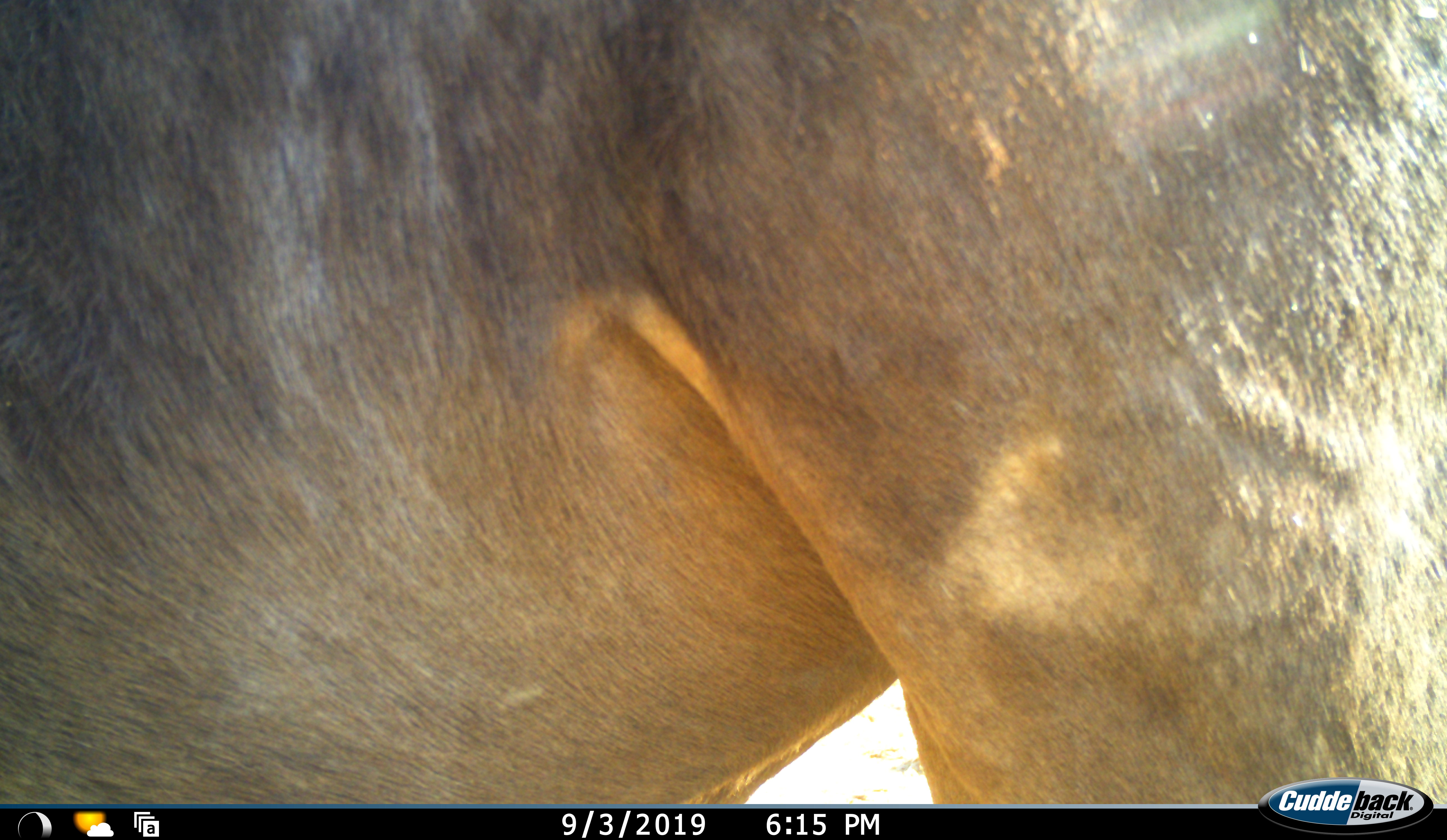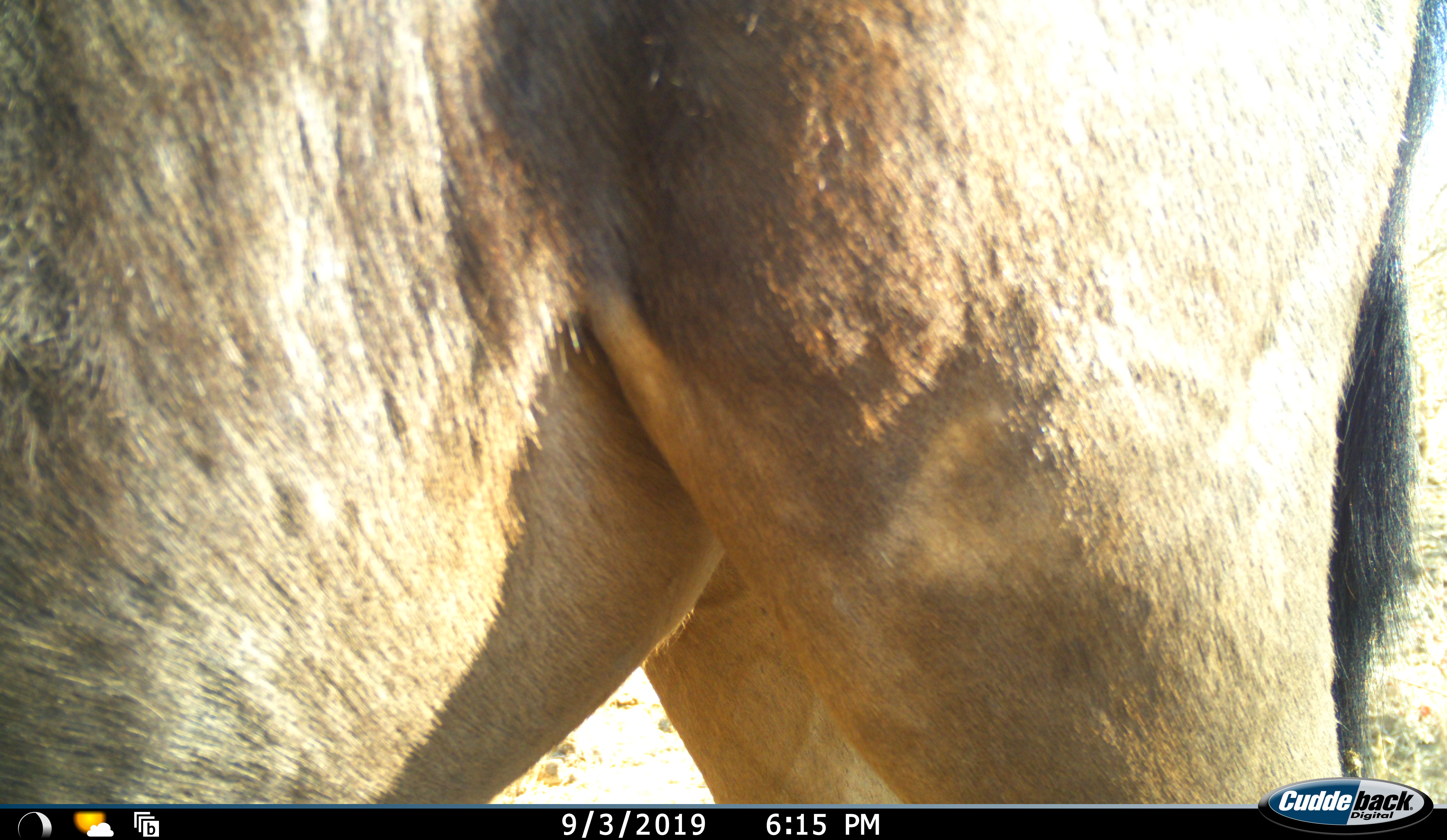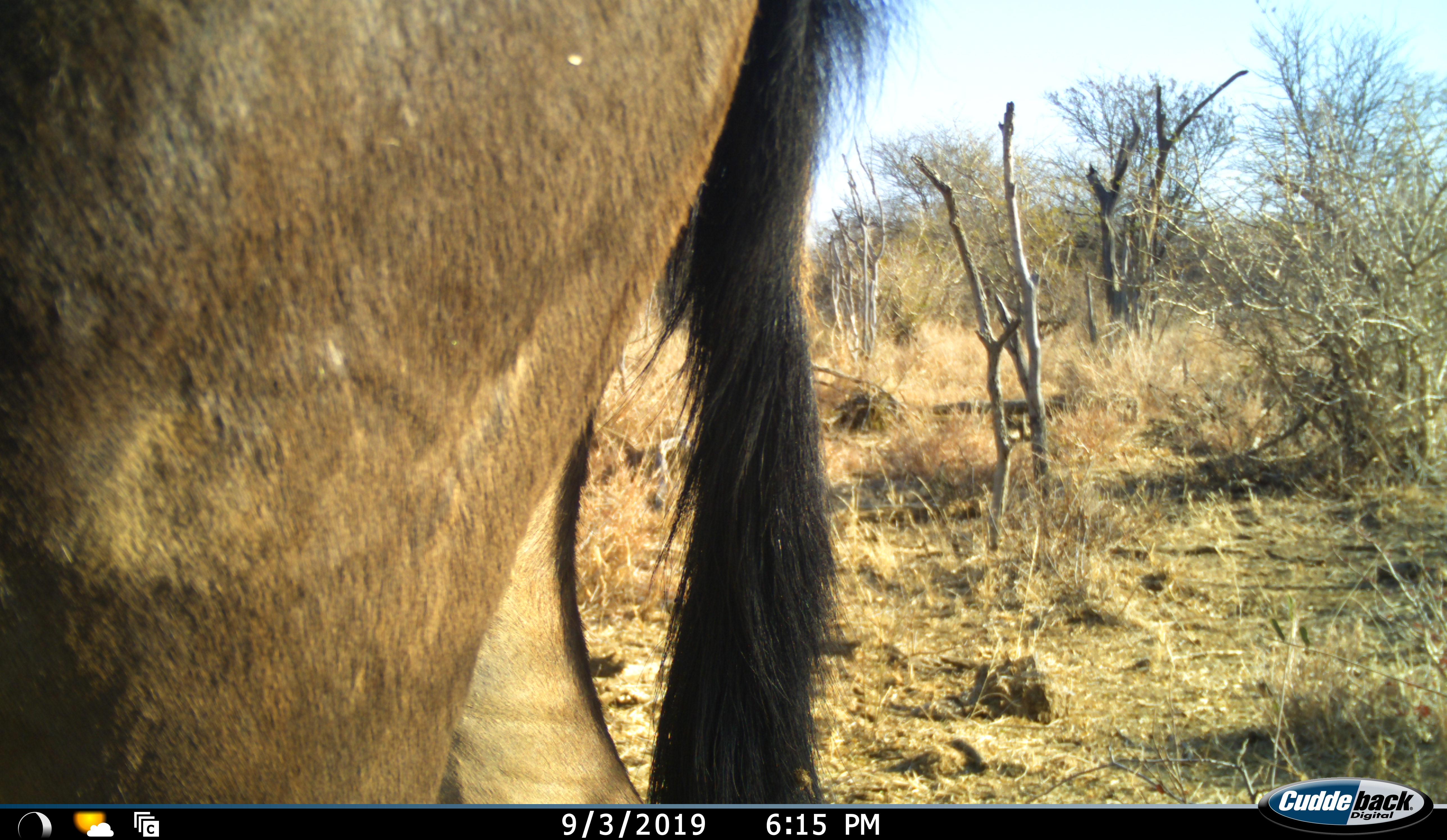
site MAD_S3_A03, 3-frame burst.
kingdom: Animalia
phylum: Chordata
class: Mammalia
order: Artiodactyla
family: Bovidae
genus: Connochaetes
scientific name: Connochaetes taurinus taurinus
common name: blue wildebeest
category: wildebeestblue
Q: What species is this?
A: Wildebeestblue (blue wildebeest) (Connochaetes taurinus taurinus).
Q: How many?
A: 1.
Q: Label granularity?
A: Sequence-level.